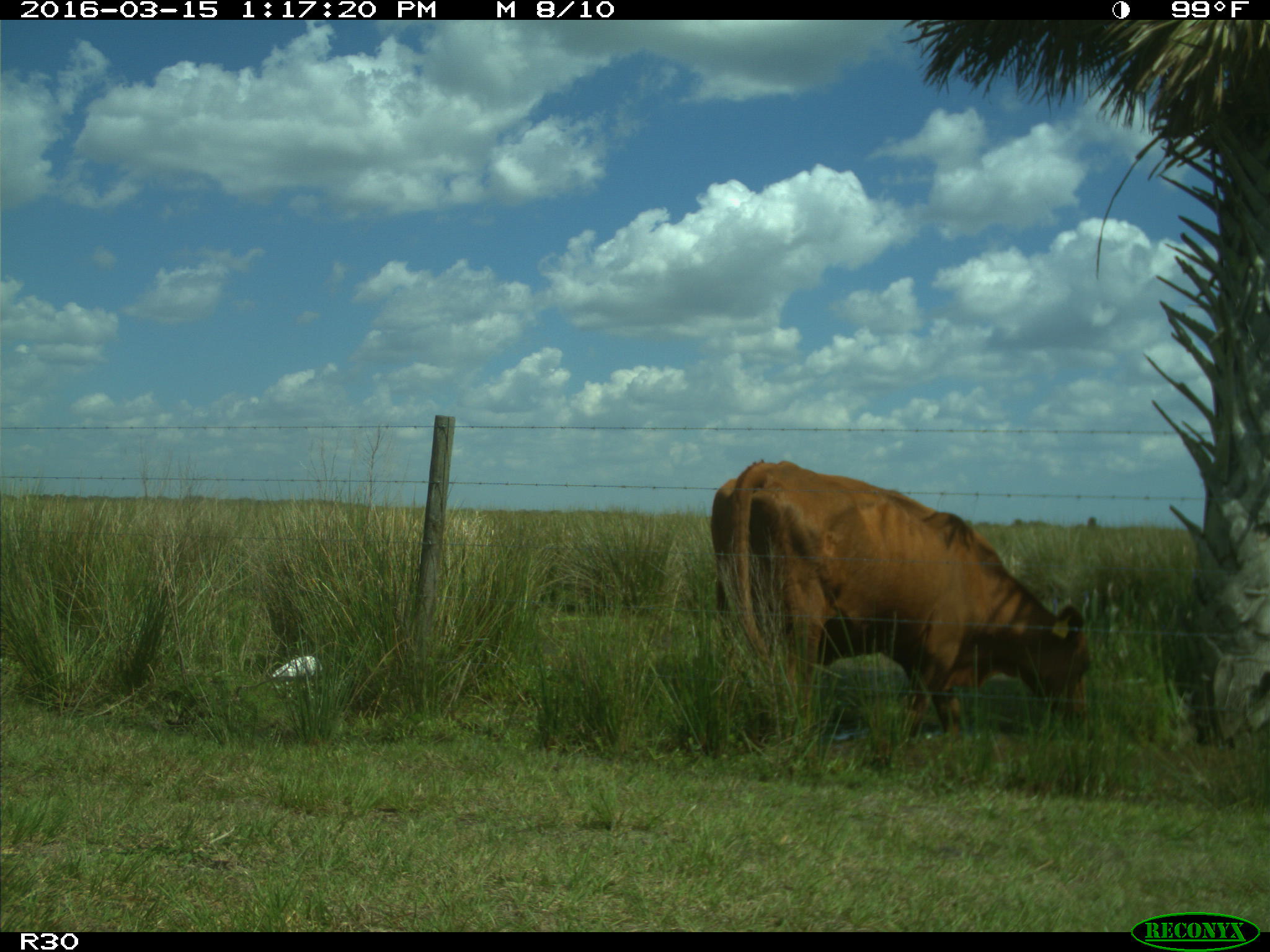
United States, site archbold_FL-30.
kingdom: Animalia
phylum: Chordata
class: Mammalia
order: Artiodactyla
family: Bovidae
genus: Bos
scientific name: Bos taurus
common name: domestic cow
Bos taurus (domestic cow).